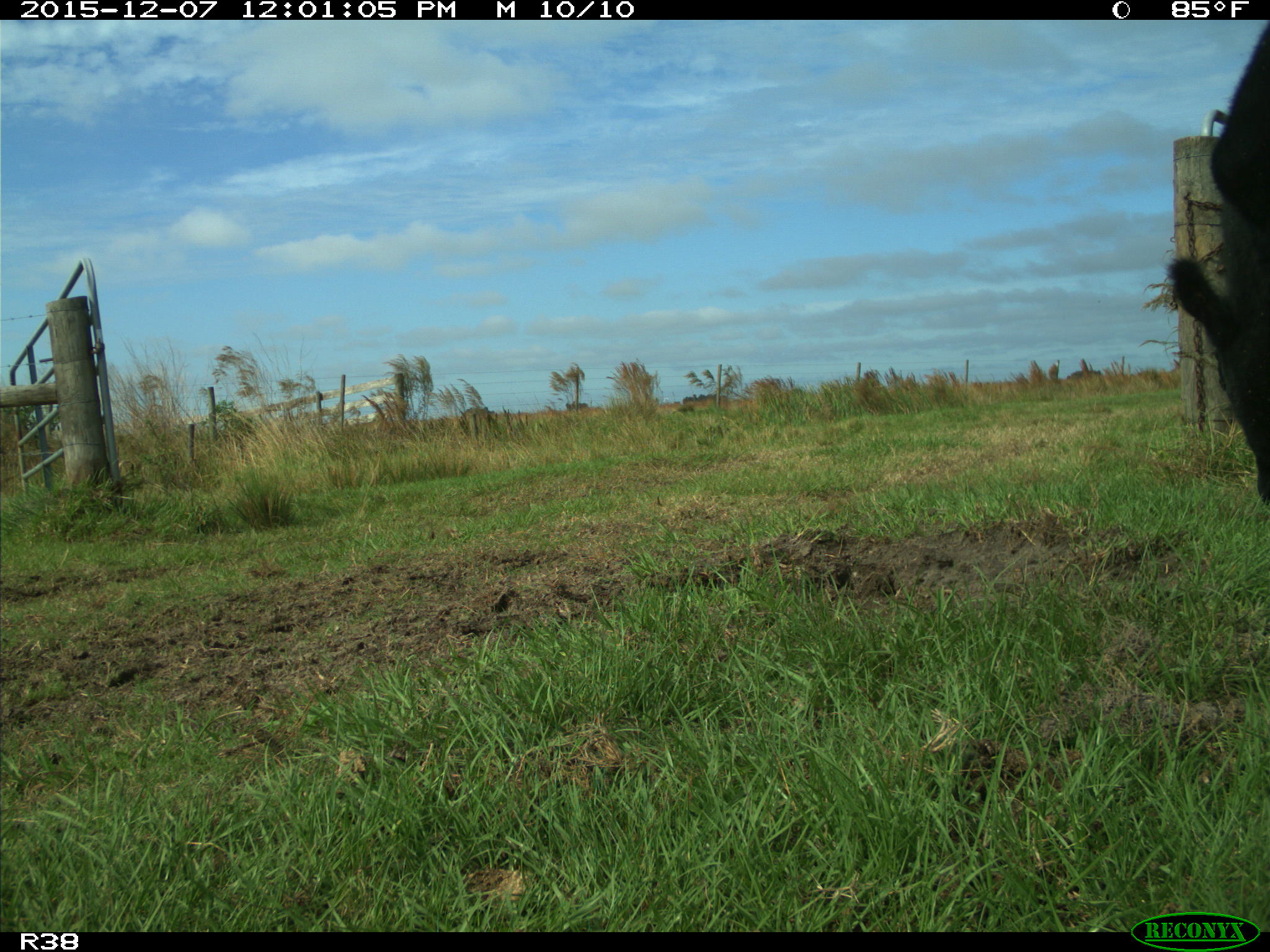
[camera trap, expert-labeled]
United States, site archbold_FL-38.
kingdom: Animalia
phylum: Chordata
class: Mammalia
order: Artiodactyla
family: Bovidae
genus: Bos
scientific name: Bos taurus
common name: domestic cow